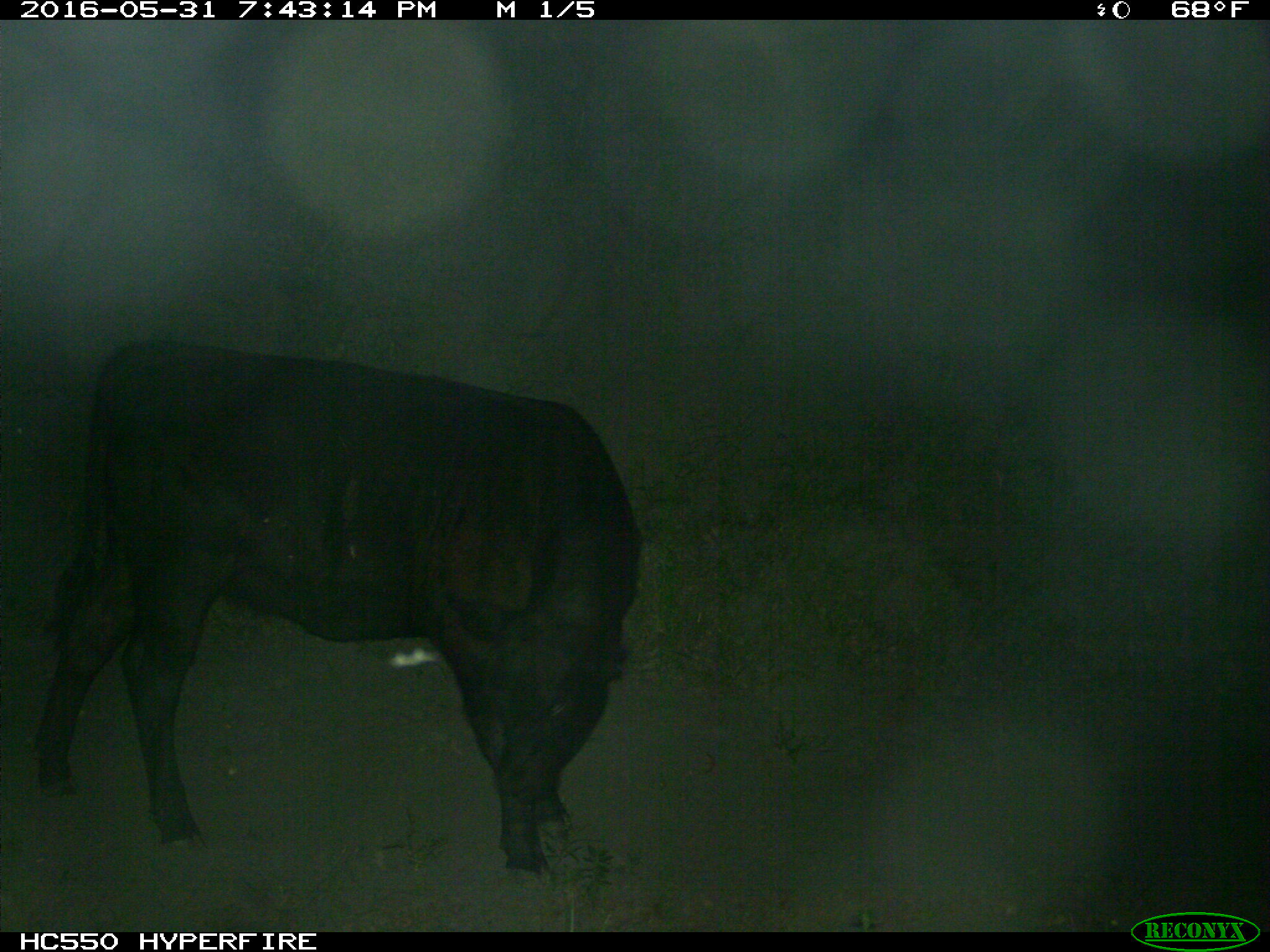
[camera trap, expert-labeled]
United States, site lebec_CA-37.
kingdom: Animalia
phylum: Chordata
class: Mammalia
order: Artiodactyla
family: Bovidae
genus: Bos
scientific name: Bos taurus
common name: domestic cow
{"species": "Bos taurus (domestic cow)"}